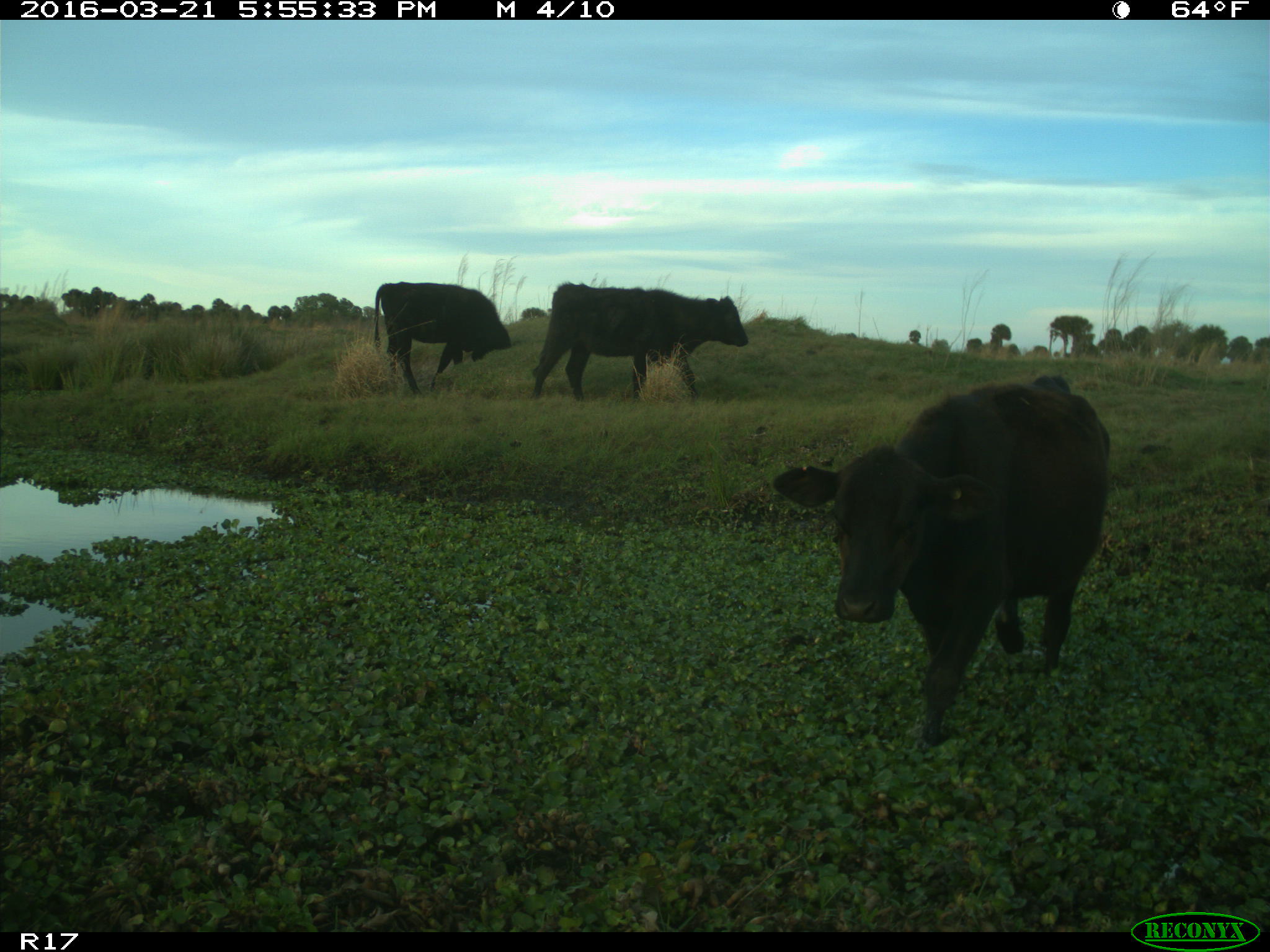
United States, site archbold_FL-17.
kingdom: Animalia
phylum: Chordata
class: Mammalia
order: Artiodactyla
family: Bovidae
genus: Bos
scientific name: Bos taurus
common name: domestic cow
Bos taurus (domestic cow).